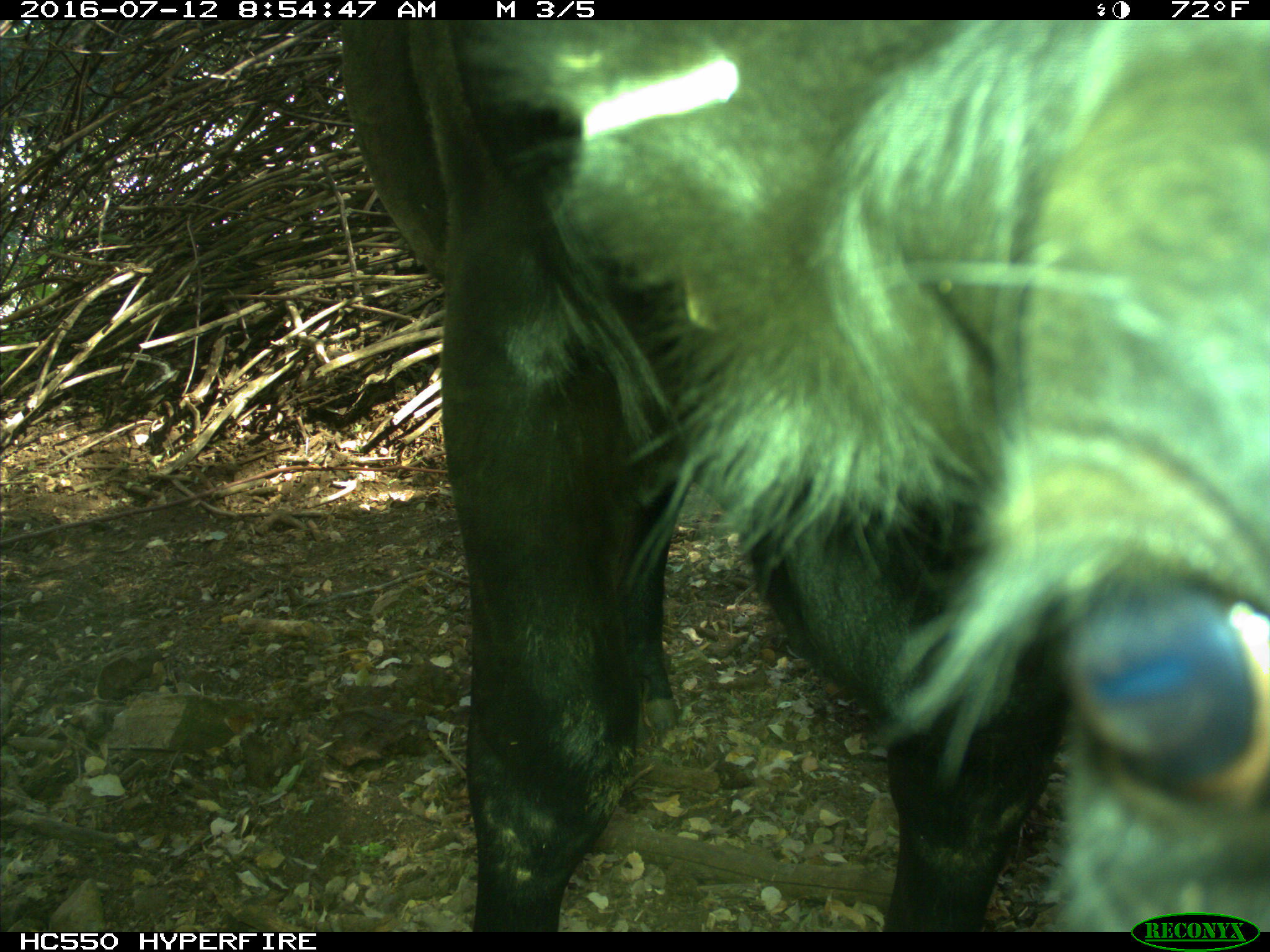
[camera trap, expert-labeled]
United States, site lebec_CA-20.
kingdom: Animalia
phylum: Chordata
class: Mammalia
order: Artiodactyla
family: Bovidae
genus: Bos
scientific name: Bos taurus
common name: domestic cow